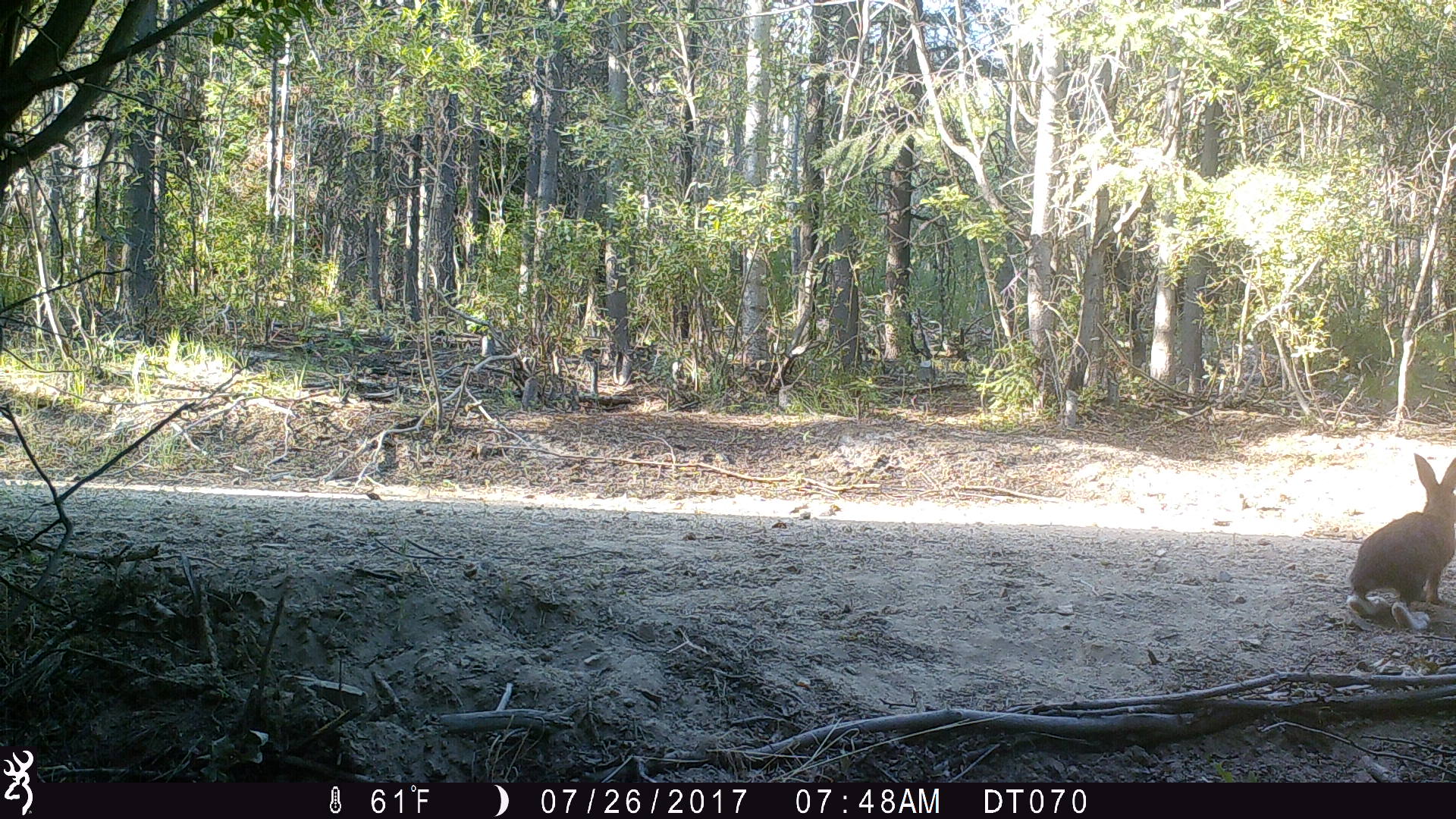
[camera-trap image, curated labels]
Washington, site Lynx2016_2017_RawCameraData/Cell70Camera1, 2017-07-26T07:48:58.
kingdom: Animalia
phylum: Chordata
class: Mammalia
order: Lagomorpha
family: Leporidae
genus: Lepus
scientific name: Lepus americanus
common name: snowshoe hare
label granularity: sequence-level